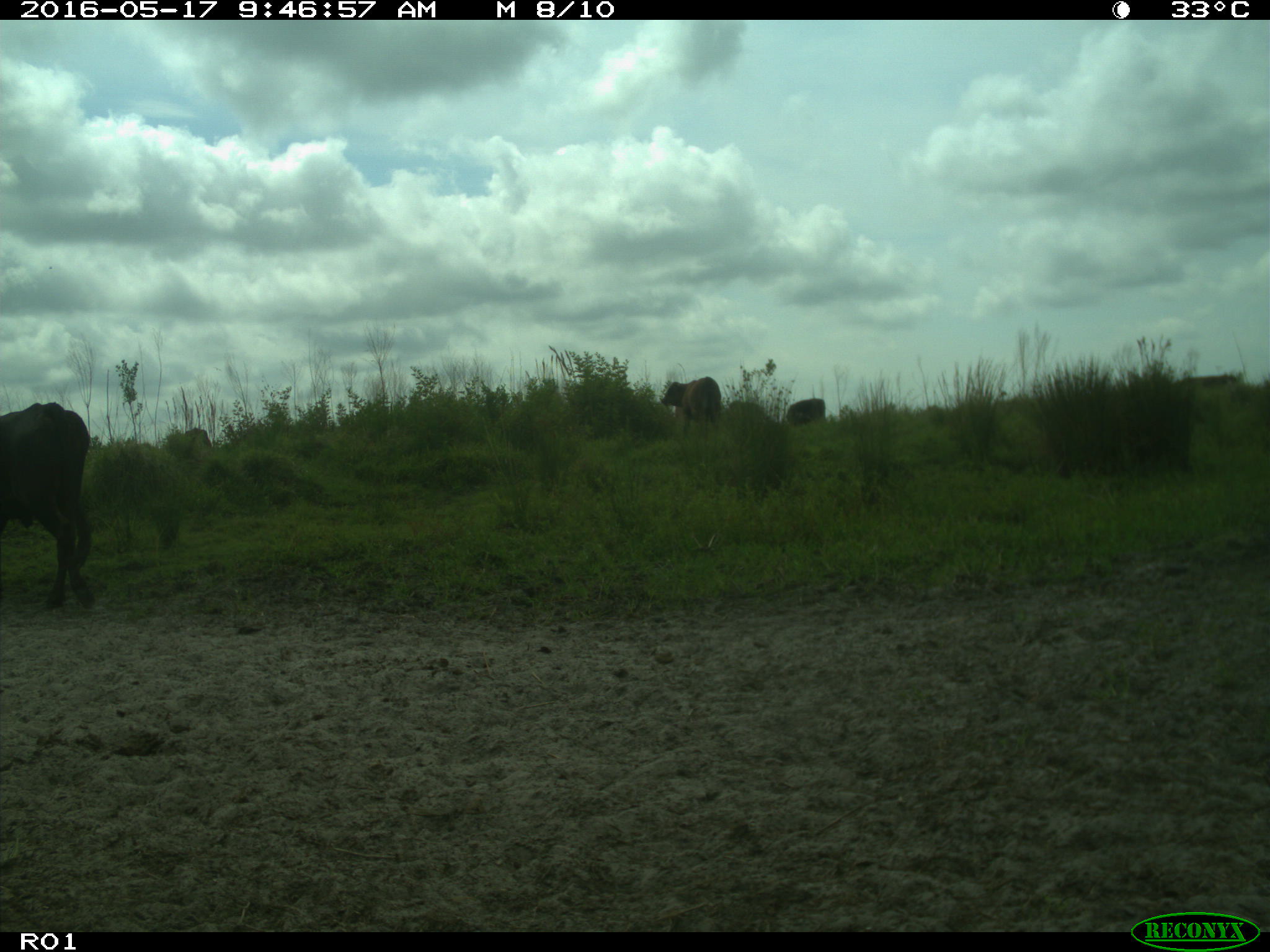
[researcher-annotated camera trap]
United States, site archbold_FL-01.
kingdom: Animalia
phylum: Chordata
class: Mammalia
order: Artiodactyla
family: Bovidae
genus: Bos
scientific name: Bos taurus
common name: domestic cow